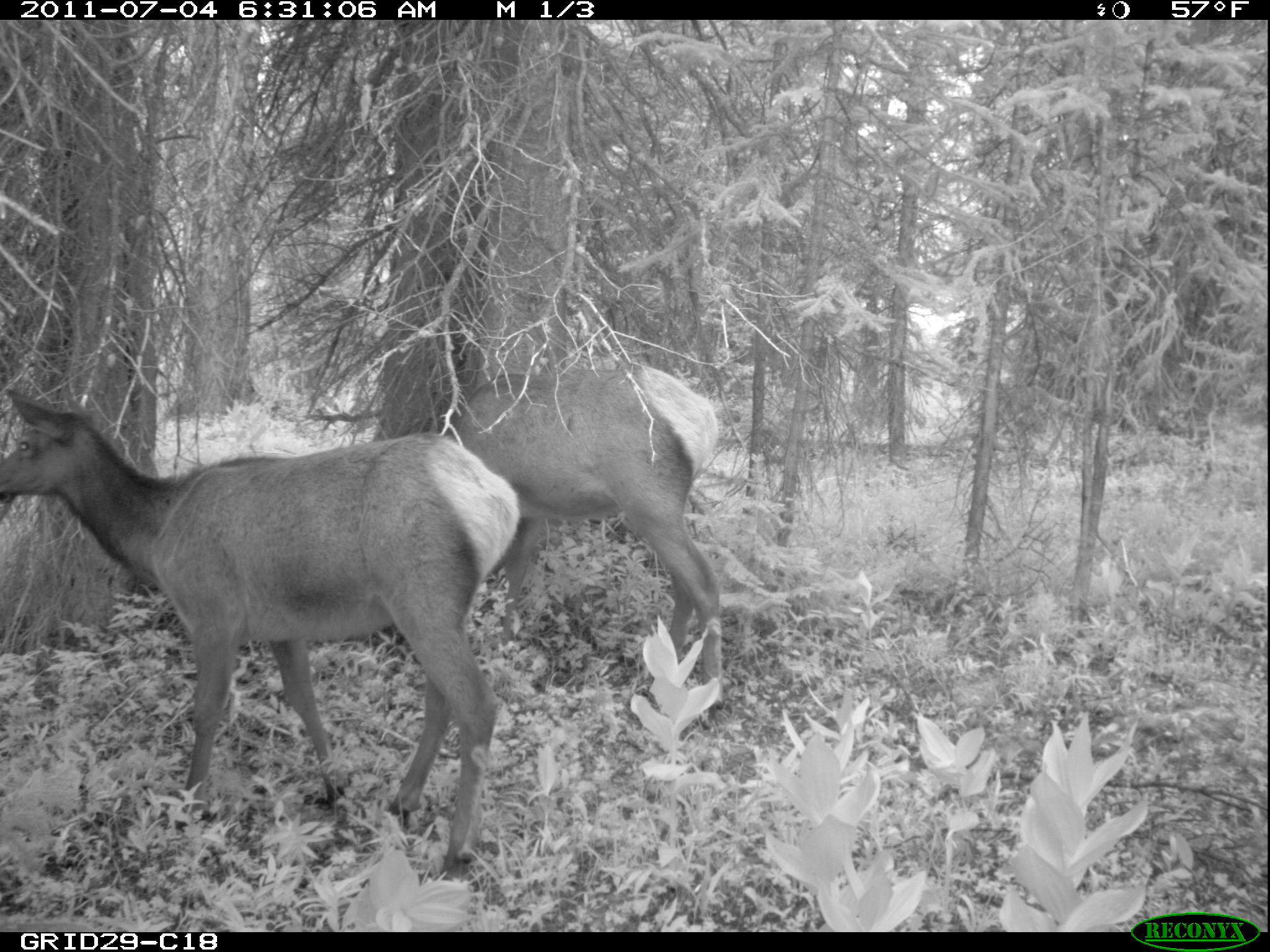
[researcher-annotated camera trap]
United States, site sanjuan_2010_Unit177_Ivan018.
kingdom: Animalia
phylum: Chordata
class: Mammalia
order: Artiodactyla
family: Cervidae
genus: Cervus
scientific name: Cervus elaphus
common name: red deer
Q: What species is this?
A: Cervus elaphus (red deer).